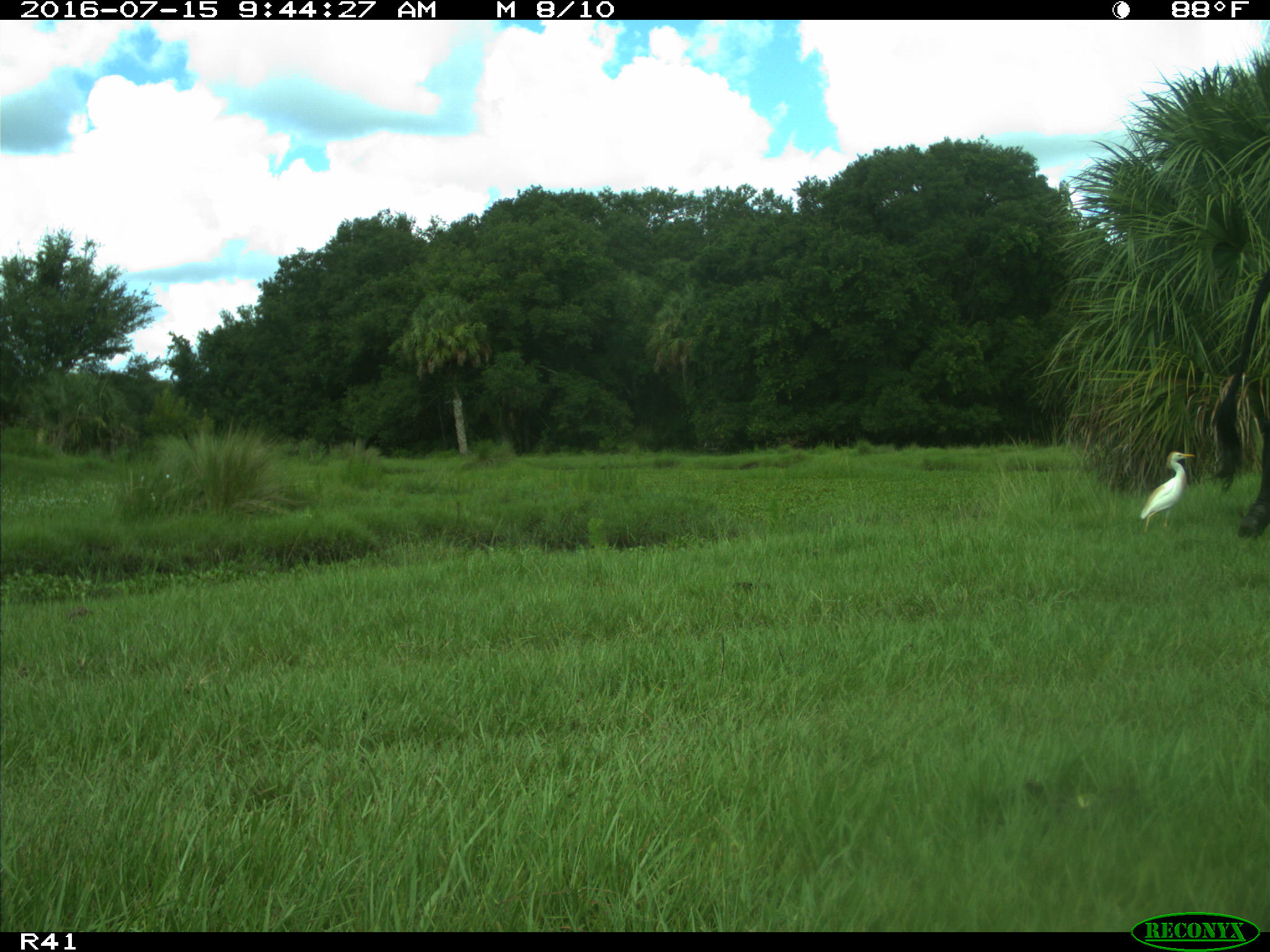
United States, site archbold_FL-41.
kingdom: Animalia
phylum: Chordata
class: Mammalia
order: Artiodactyla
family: Bovidae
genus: Bos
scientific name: Bos taurus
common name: domestic cow